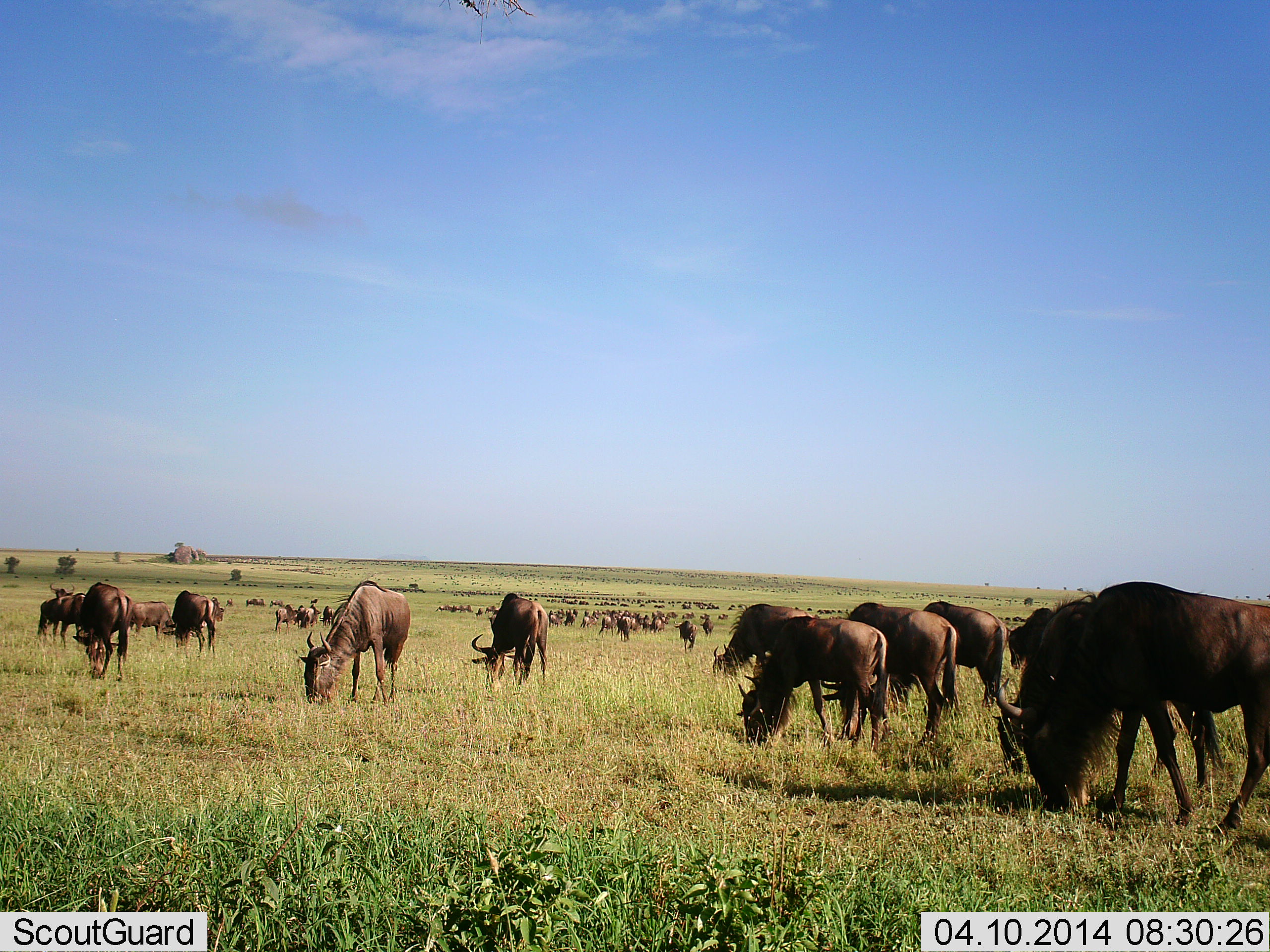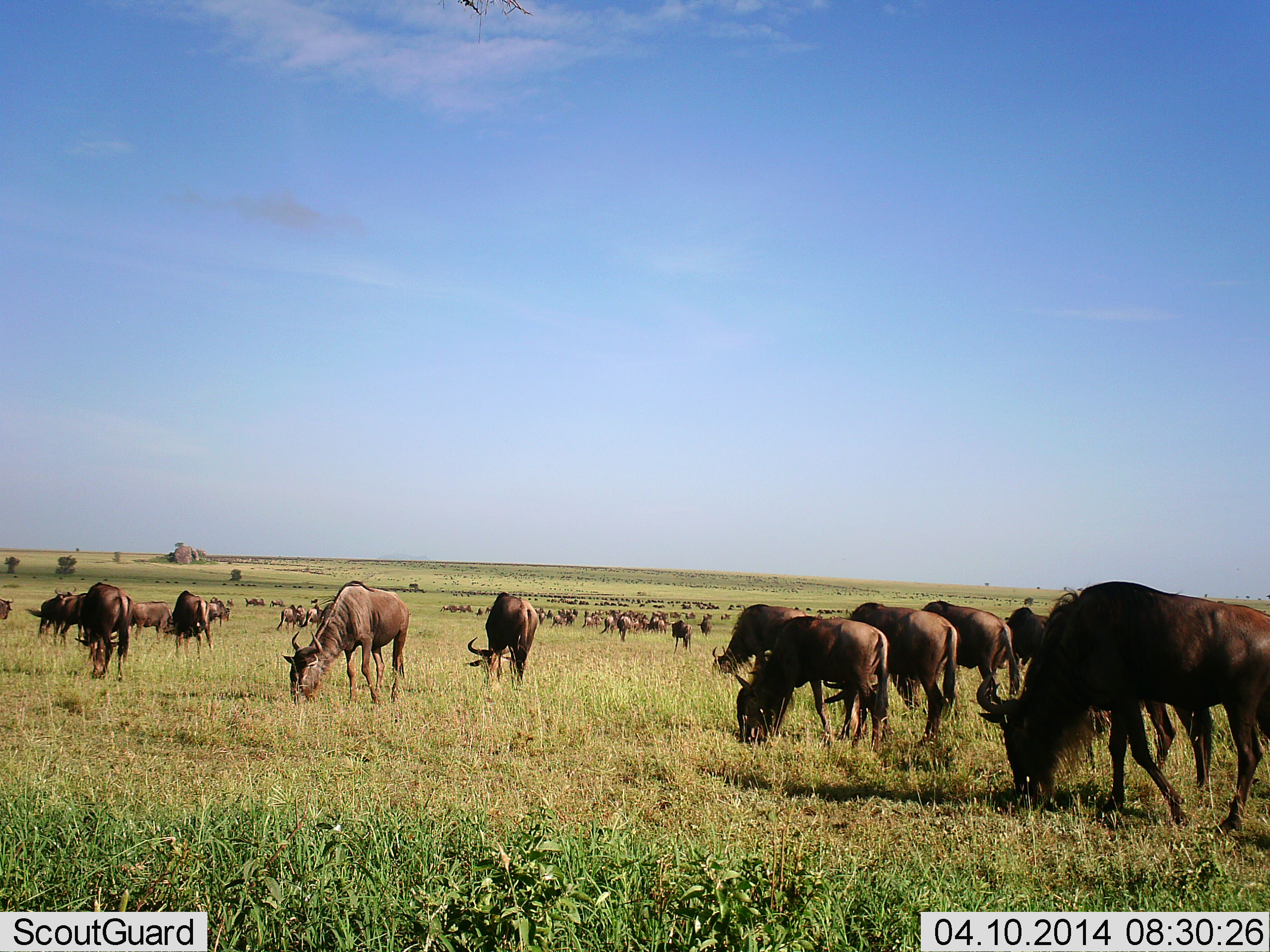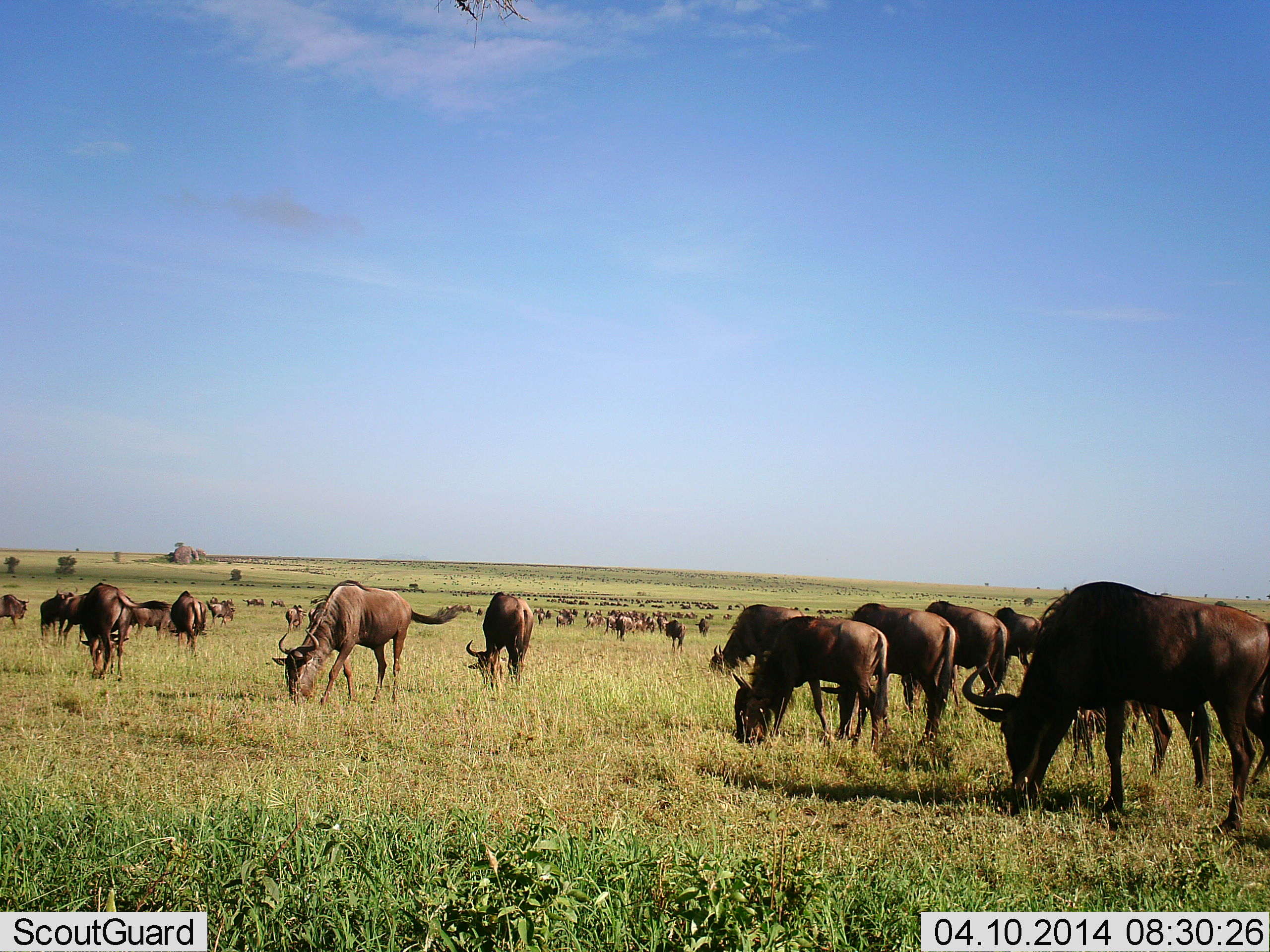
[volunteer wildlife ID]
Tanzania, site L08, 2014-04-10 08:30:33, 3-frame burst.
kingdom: Animalia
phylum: Chordata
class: Mammalia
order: Artiodactyla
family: Bovidae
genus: Connochaetes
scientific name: Connochaetes taurinus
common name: blue wildebeest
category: wildebeest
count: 51+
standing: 50%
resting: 20%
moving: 40%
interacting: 0%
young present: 0%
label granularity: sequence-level